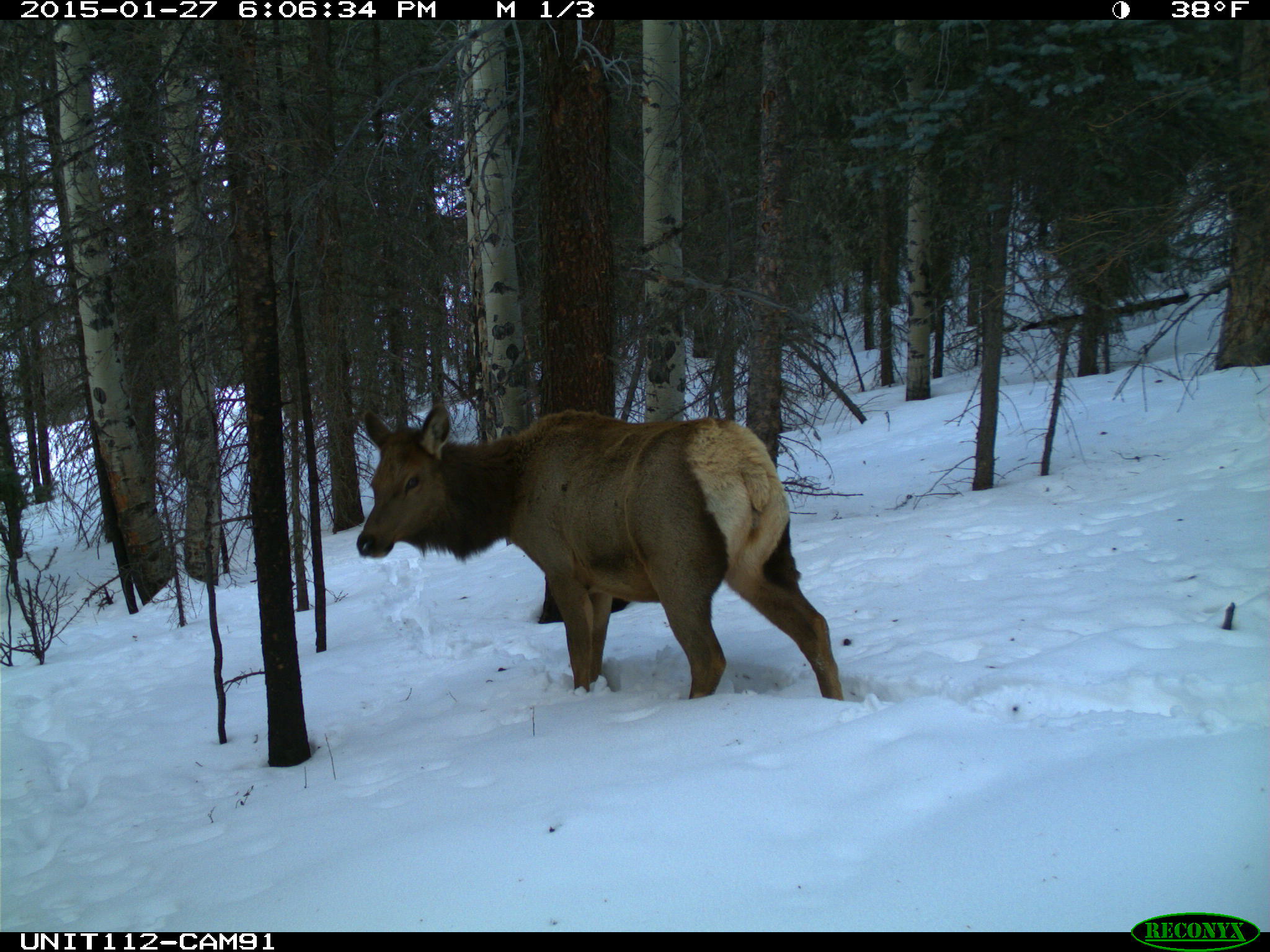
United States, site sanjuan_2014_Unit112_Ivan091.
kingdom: Animalia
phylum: Chordata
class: Mammalia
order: Artiodactyla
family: Cervidae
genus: Cervus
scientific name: Cervus elaphus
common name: red deer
Cervus elaphus (red deer).